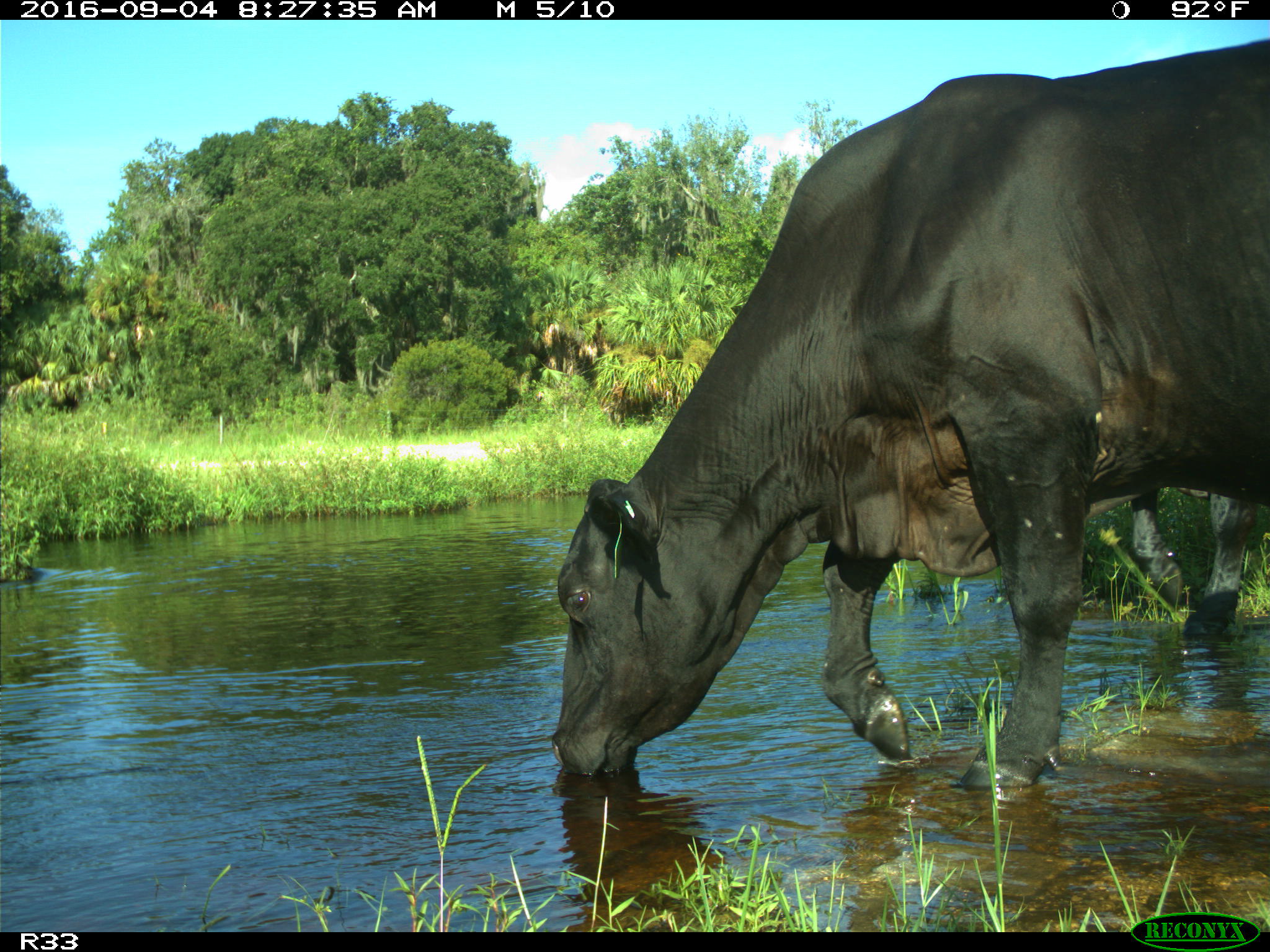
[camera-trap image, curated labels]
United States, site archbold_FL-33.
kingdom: Animalia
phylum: Chordata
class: Mammalia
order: Artiodactyla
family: Bovidae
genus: Bos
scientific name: Bos taurus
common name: domestic cow